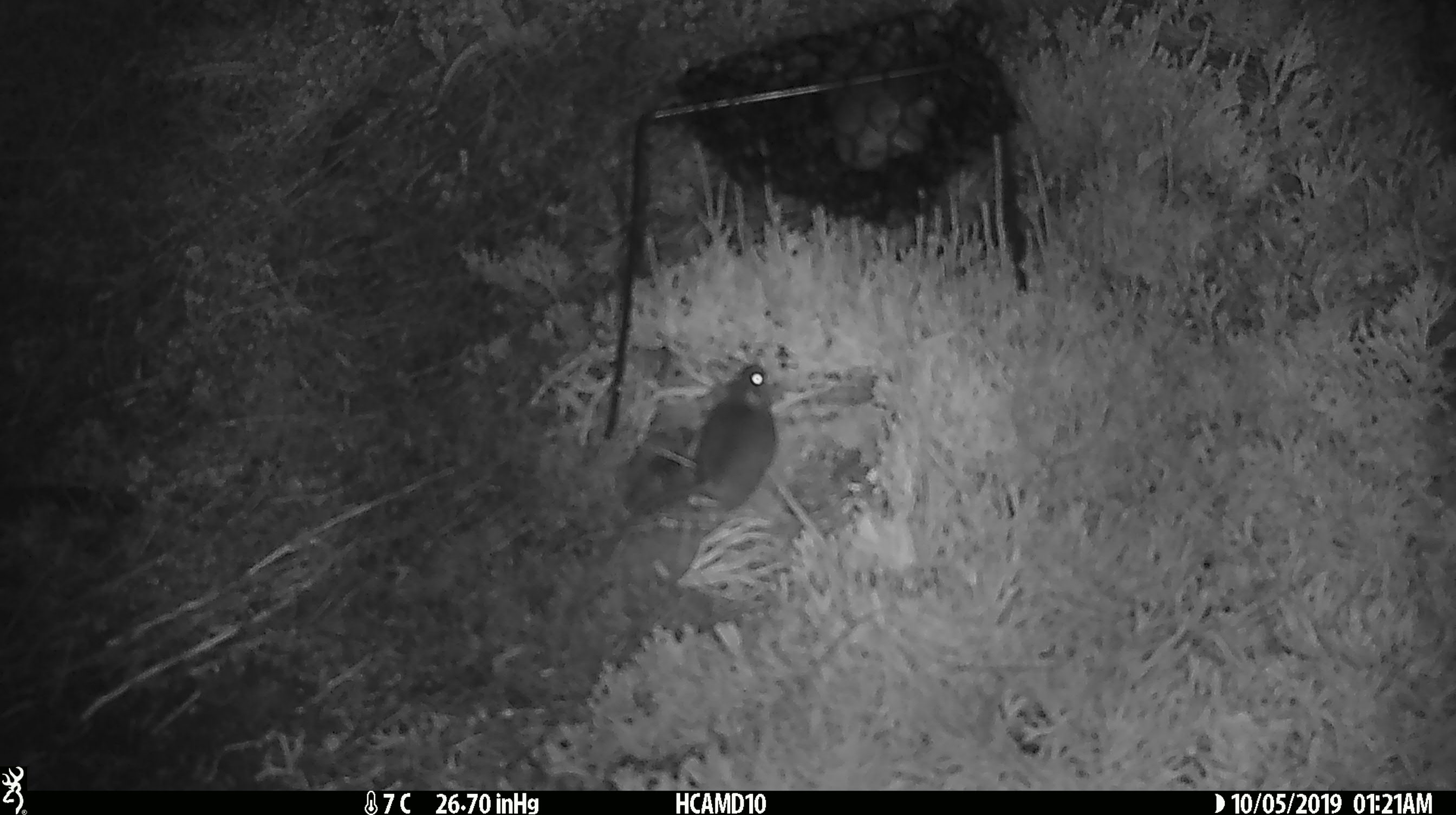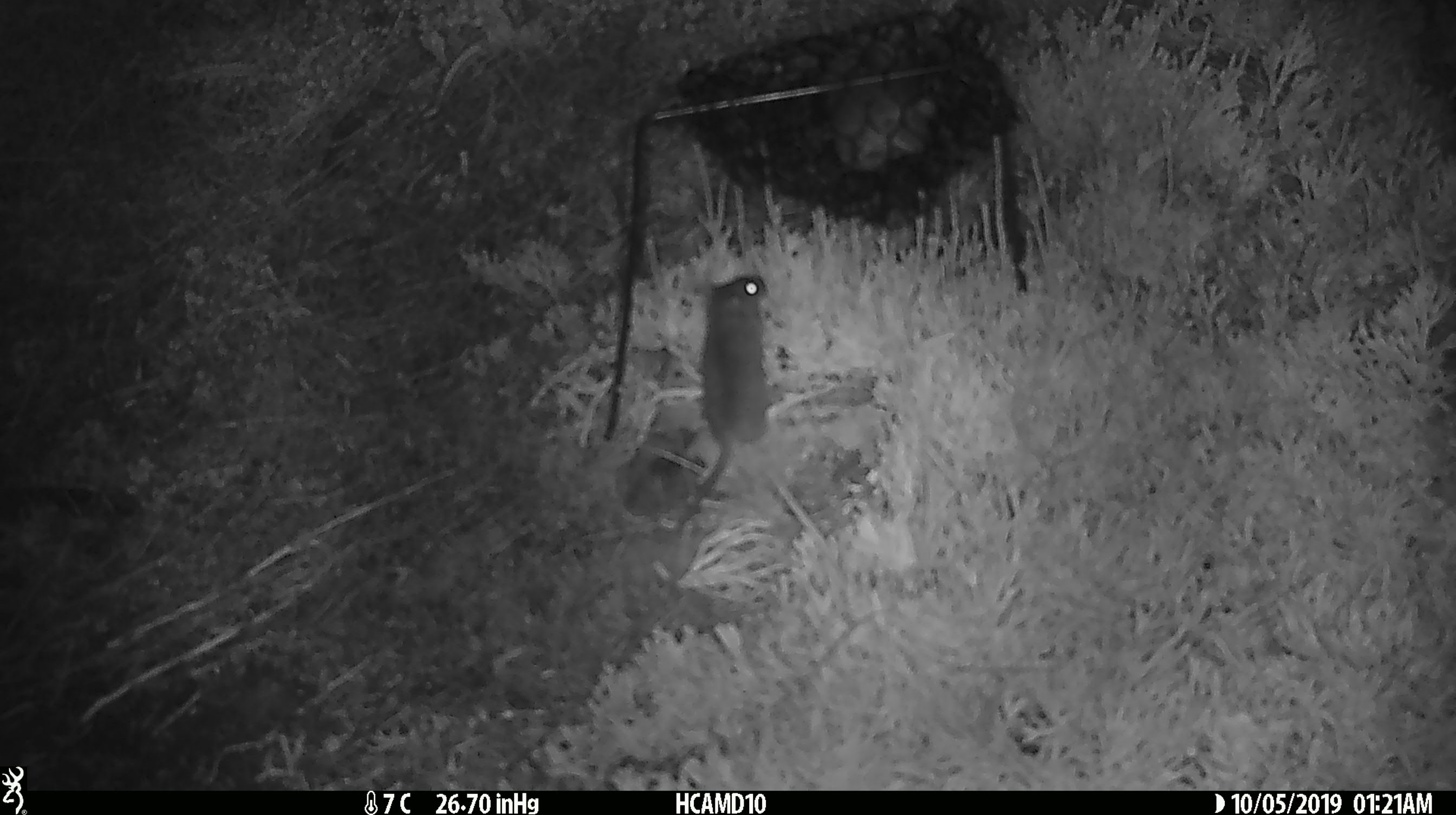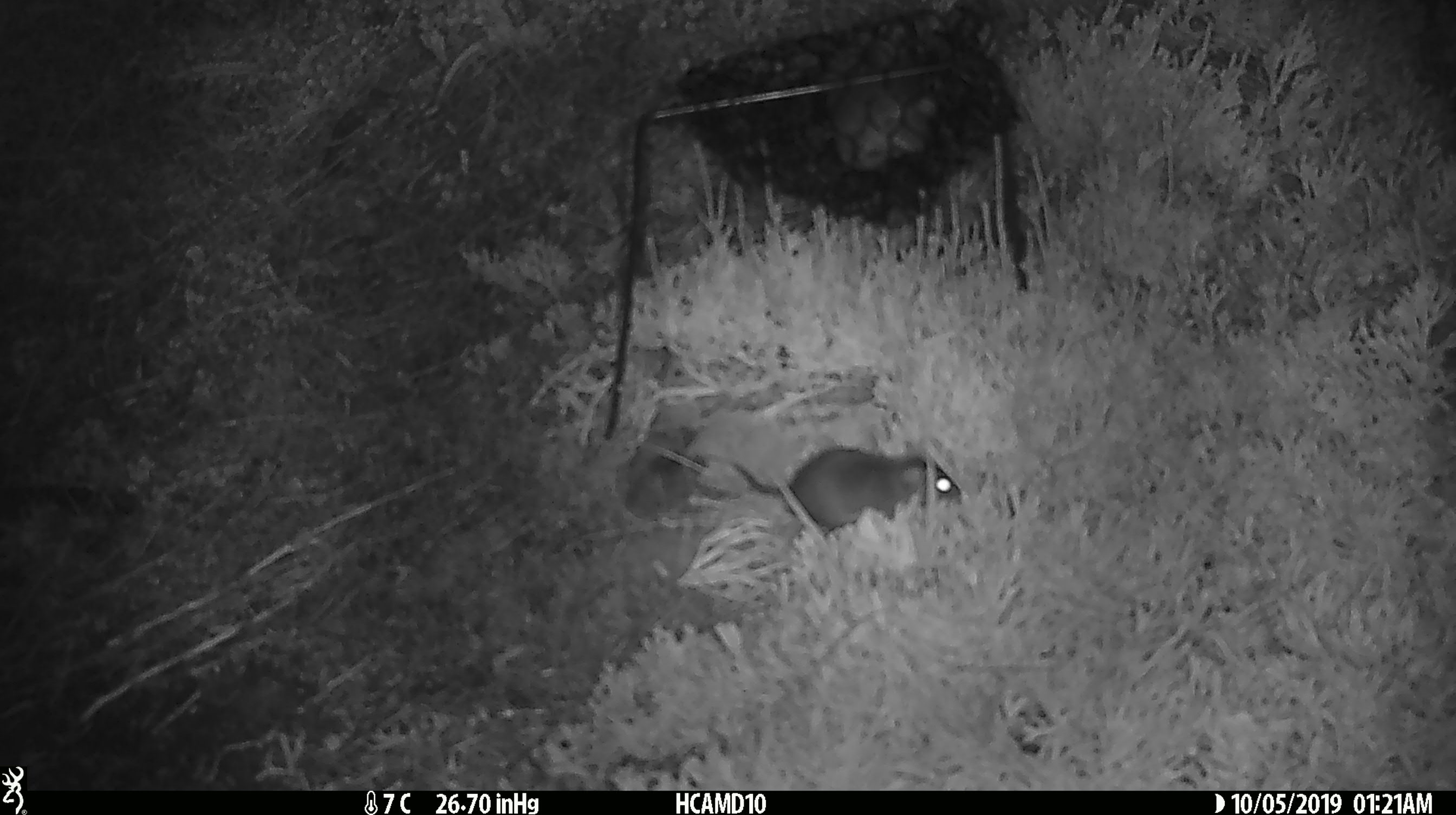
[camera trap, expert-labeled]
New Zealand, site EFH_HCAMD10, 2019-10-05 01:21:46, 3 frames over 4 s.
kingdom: Animalia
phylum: Chordata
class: Mammalia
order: Rodentia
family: Muridae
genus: Mus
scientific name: Mus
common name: mouse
Mouse (Mus).